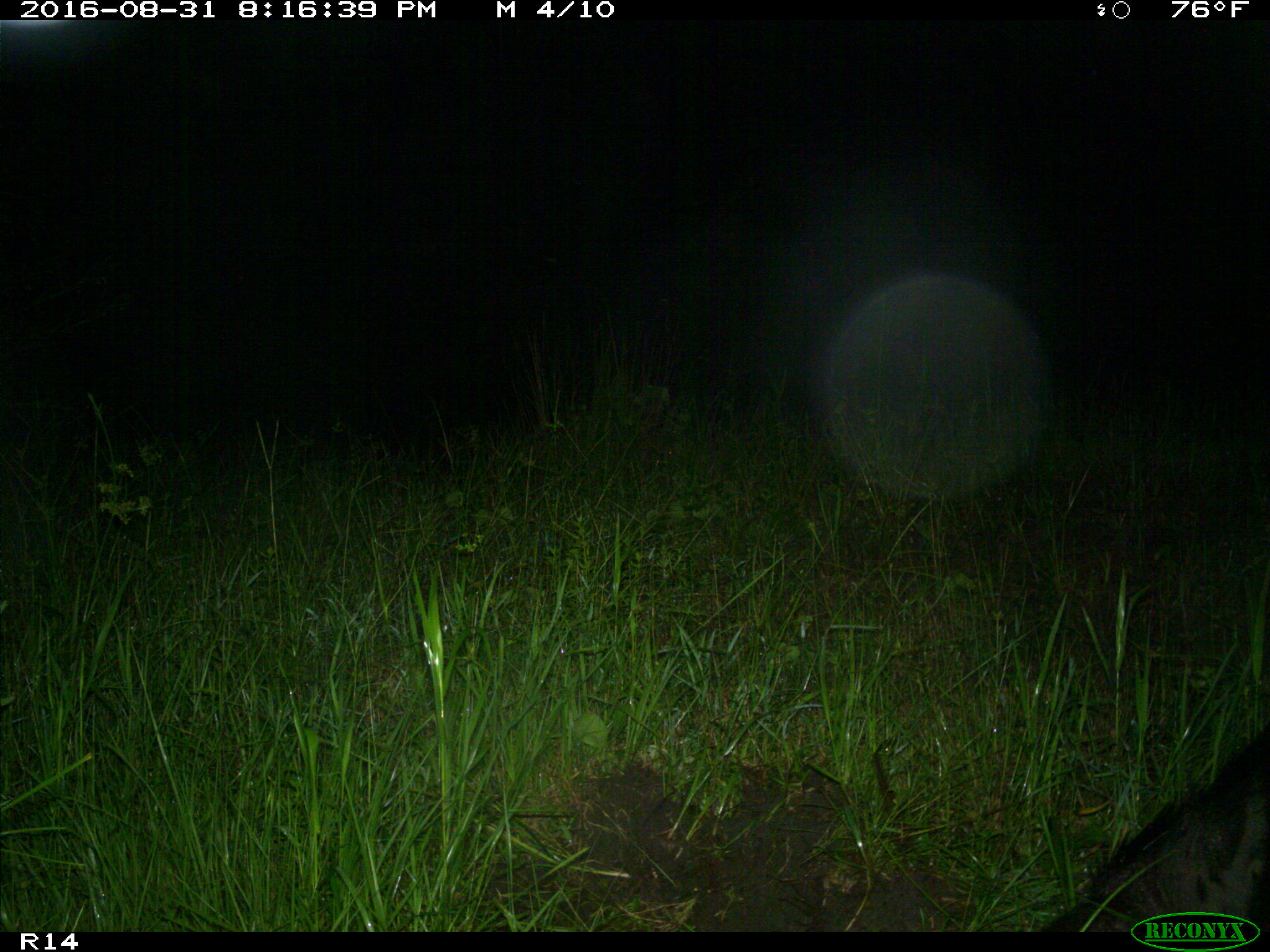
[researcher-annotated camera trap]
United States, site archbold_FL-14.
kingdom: Animalia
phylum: Chordata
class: Mammalia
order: Artiodactyla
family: Suidae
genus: Sus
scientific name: Sus scrofa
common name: wild boar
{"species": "Sus scrofa (wild boar)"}